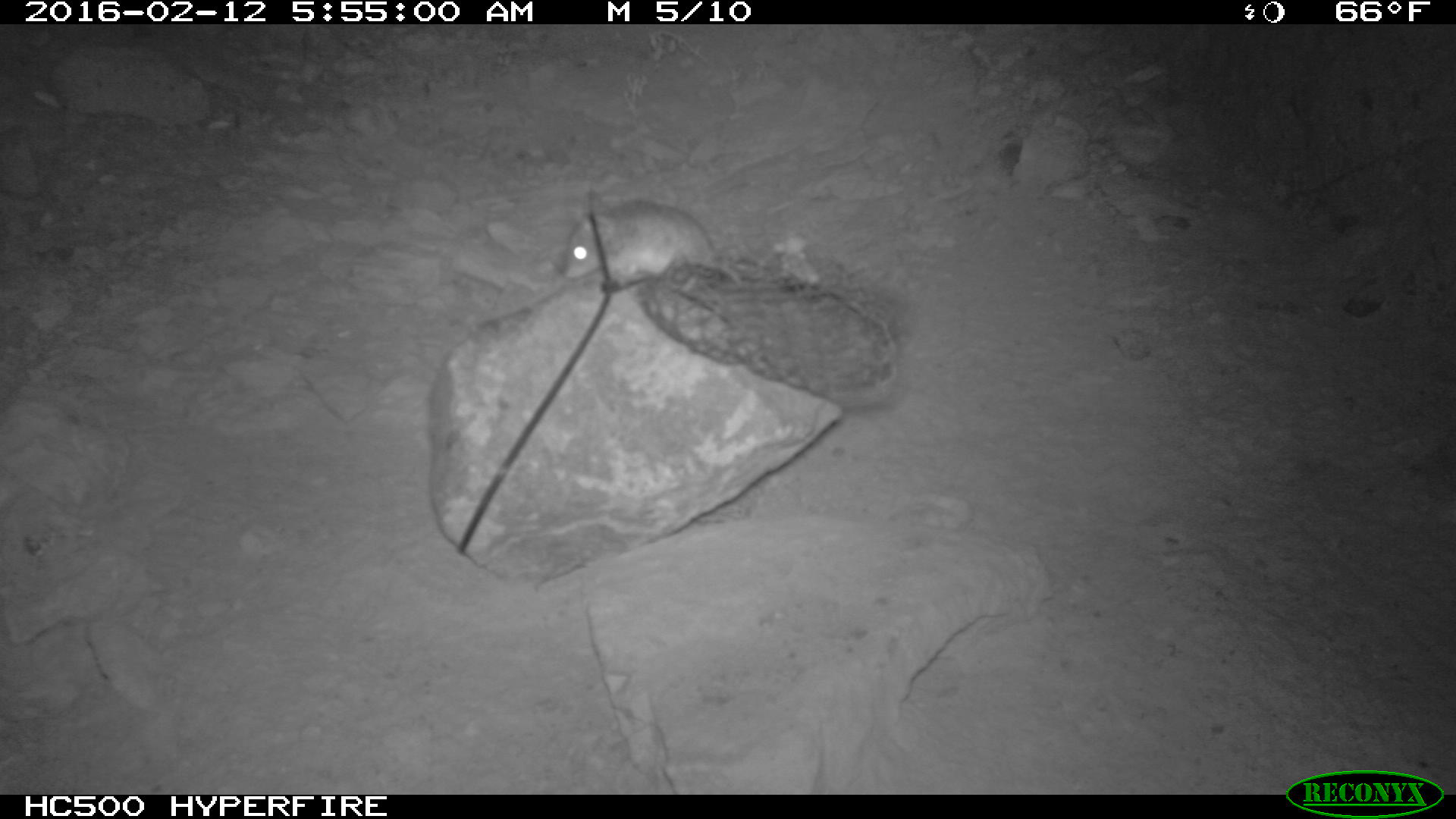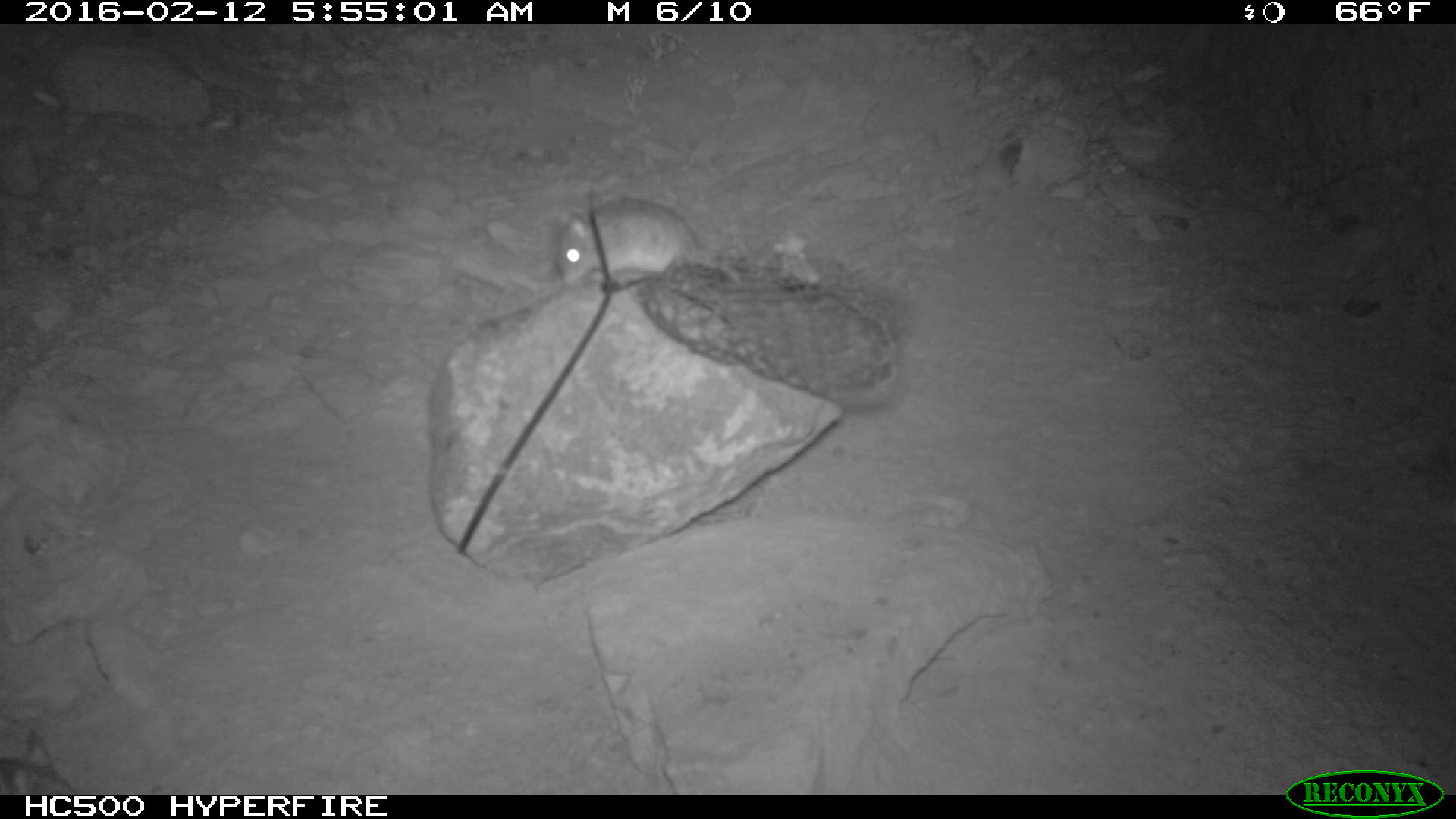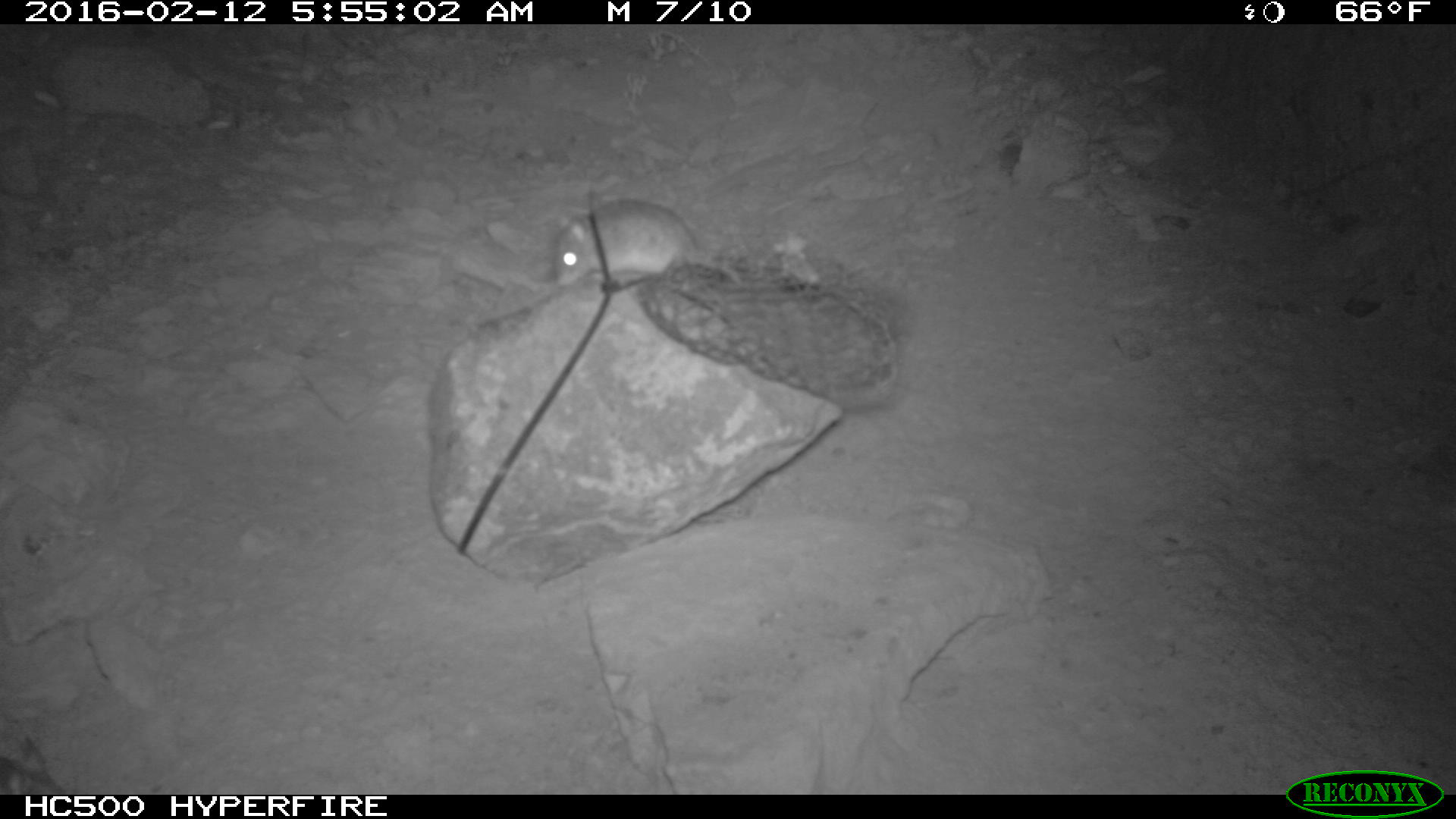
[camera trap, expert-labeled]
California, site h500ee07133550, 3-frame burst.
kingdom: Animalia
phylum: Chordata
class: Mammalia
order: Rodentia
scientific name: Rodentia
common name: rodent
Rodent (Rodentia).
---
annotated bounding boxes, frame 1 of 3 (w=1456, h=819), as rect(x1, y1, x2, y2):
rodent: rect(561, 188, 741, 283)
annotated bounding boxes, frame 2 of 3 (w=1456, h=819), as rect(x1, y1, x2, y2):
rodent: rect(549, 196, 739, 286)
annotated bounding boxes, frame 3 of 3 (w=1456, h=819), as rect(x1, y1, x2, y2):
rodent: rect(548, 197, 740, 284)